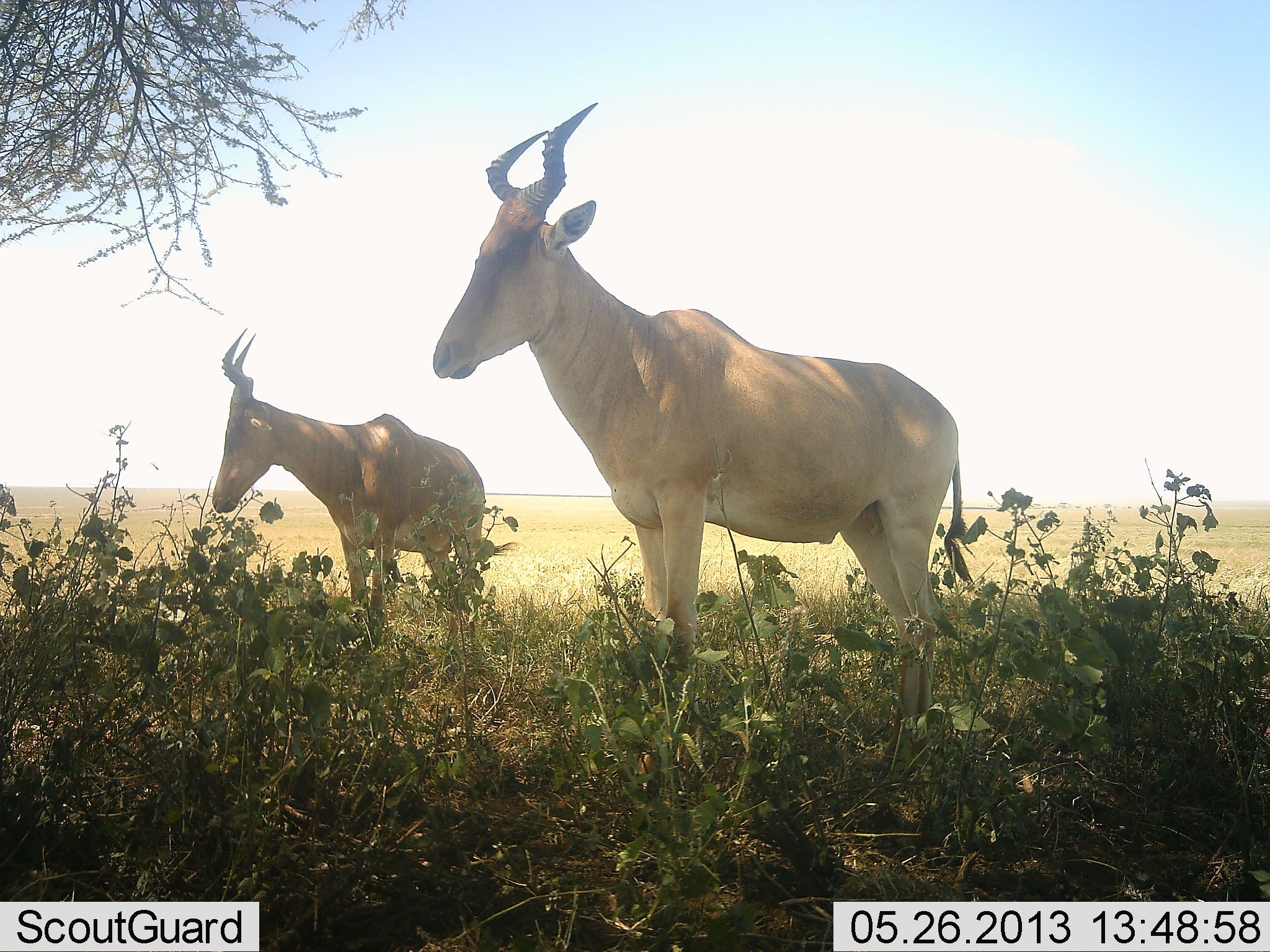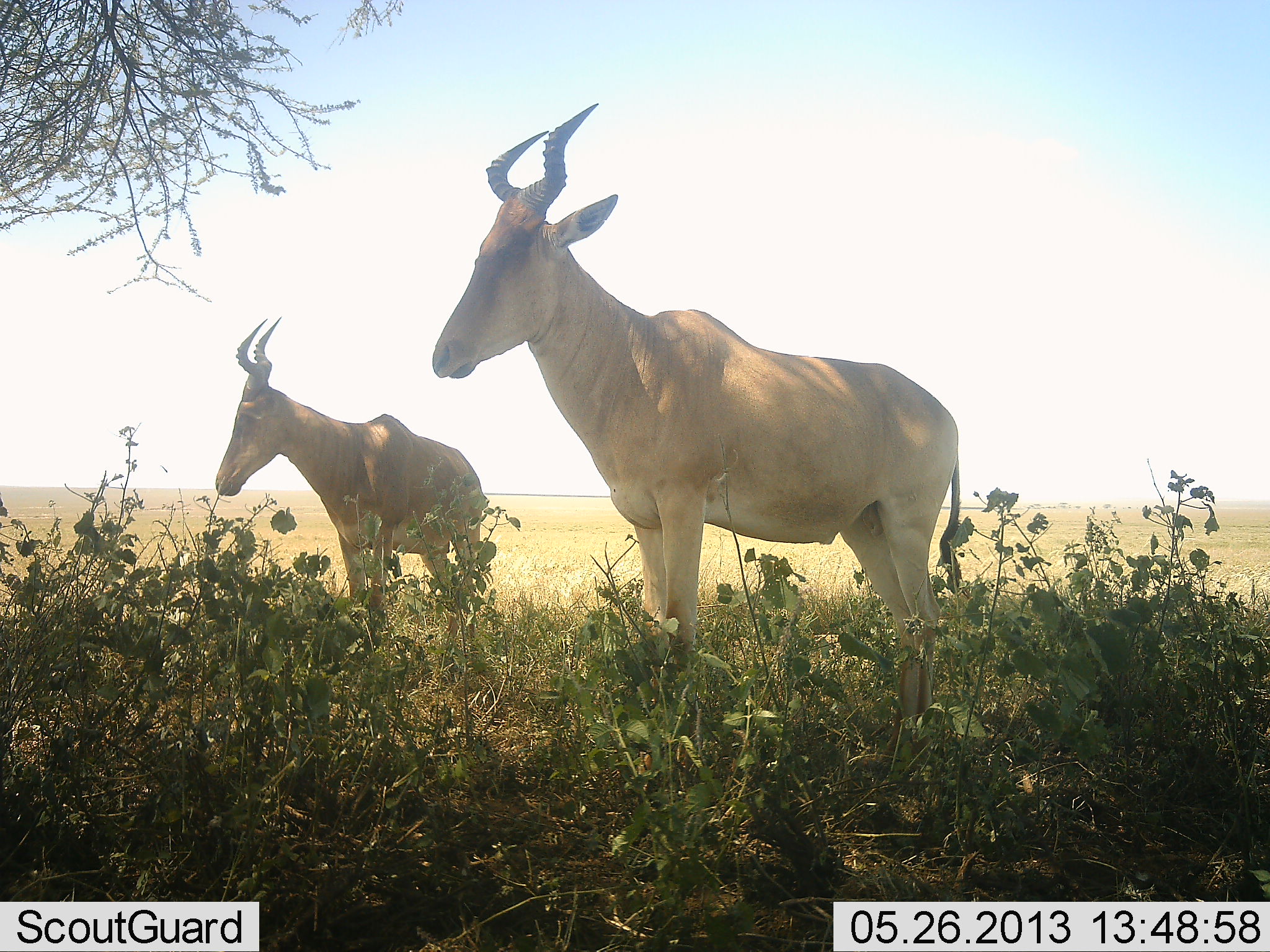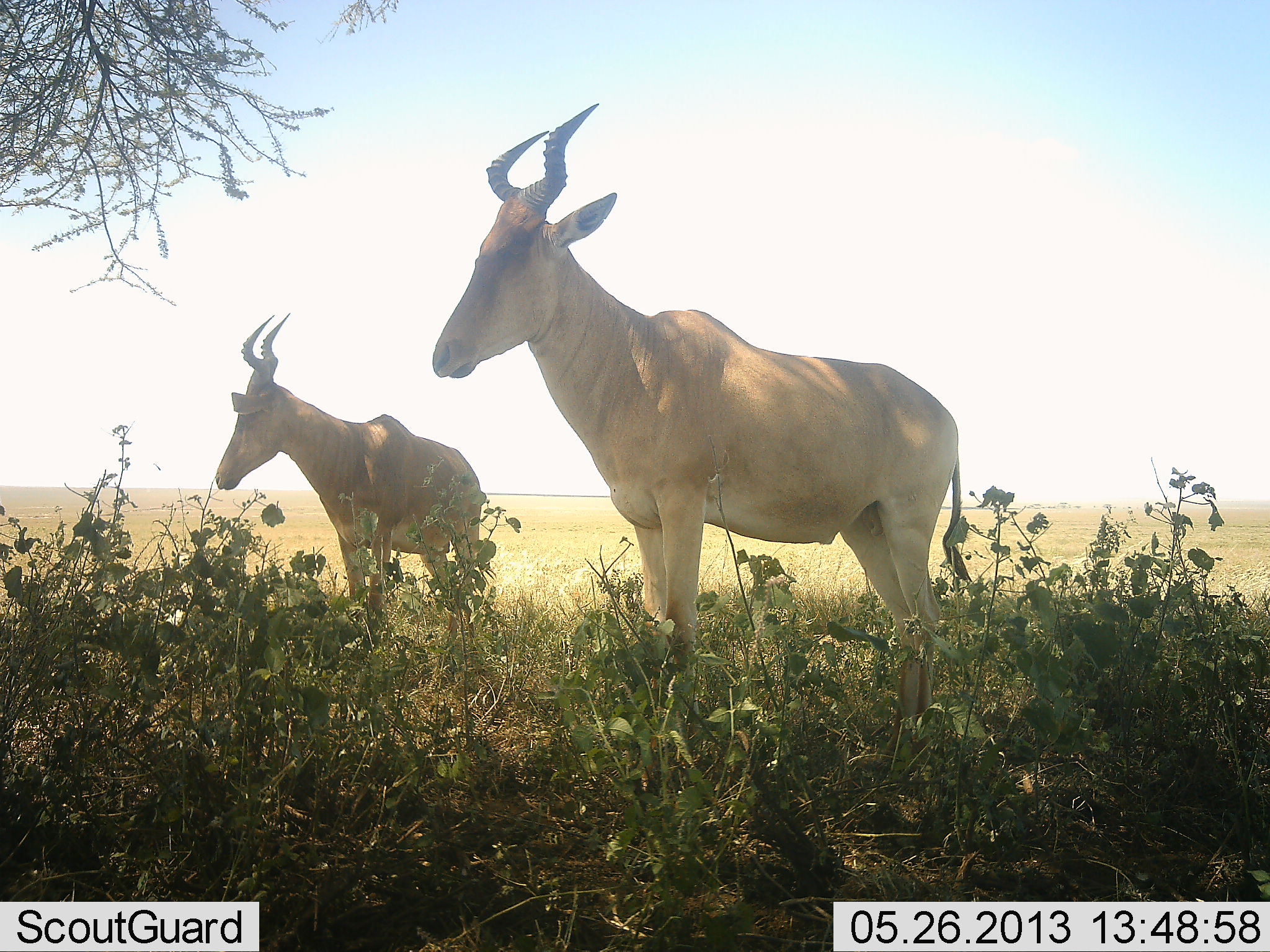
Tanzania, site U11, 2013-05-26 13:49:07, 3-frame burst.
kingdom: Animalia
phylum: Chordata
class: Mammalia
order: Artiodactyla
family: Bovidae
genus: Alcelaphus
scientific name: Alcelaphus buselaphus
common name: hartebeest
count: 2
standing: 100%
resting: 10%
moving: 0%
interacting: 0%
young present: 0%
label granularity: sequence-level